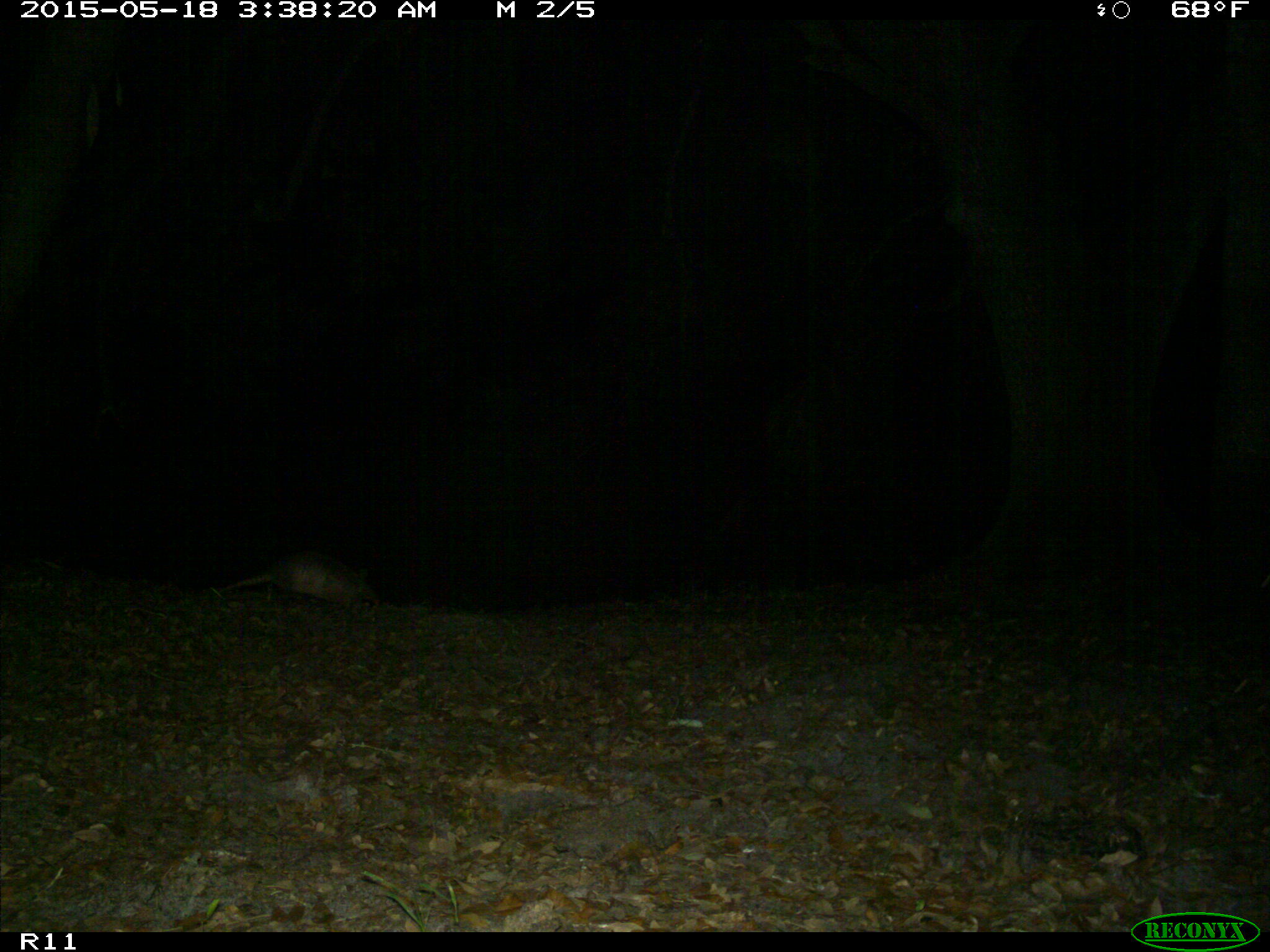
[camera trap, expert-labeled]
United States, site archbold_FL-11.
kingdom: Animalia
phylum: Chordata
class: Mammalia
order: Cingulata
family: Dasypodidae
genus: Dasypus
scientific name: Dasypus novemcinctus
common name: nine-banded armadillo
Dasypus novemcinctus (nine-banded armadillo).